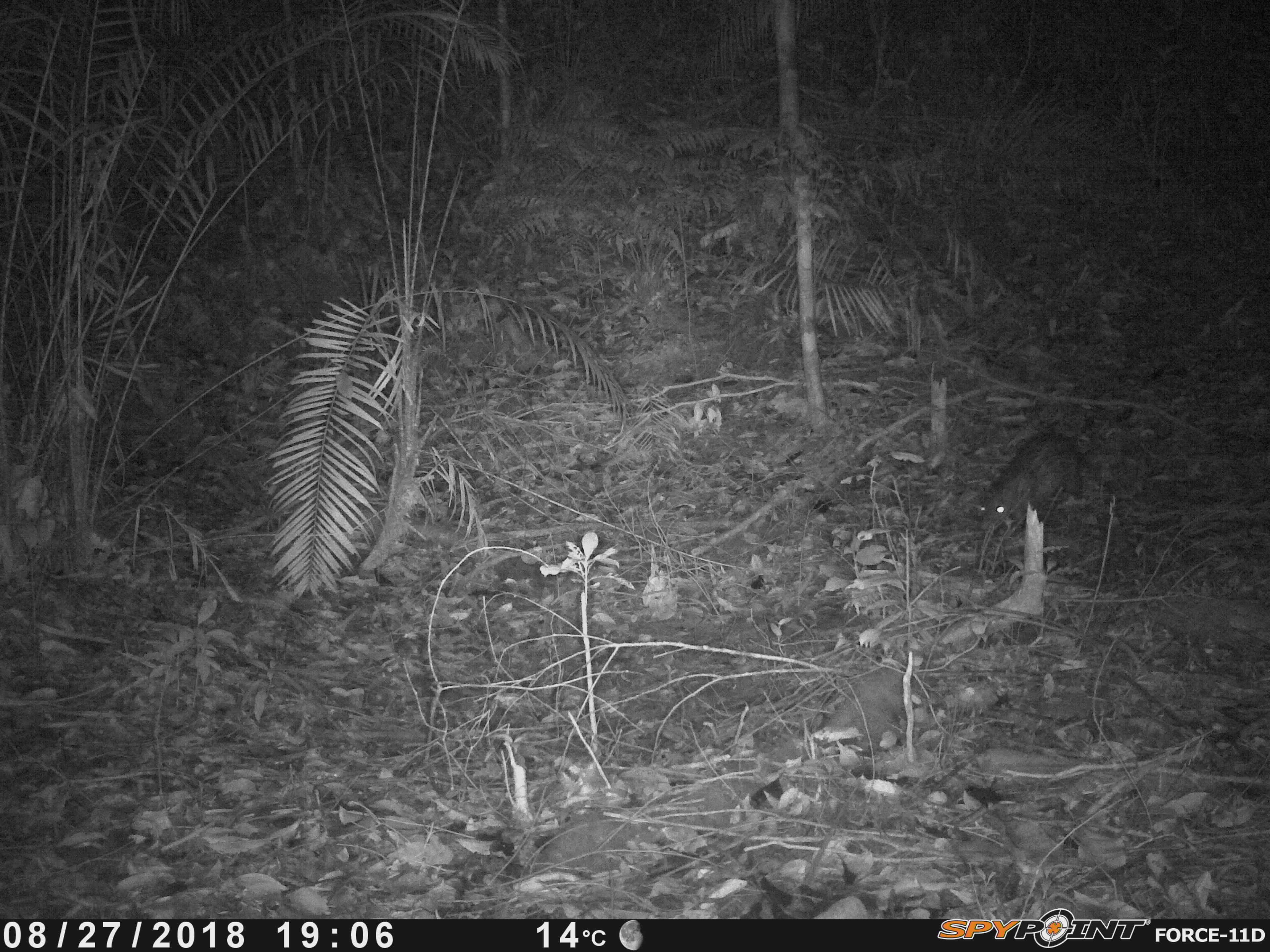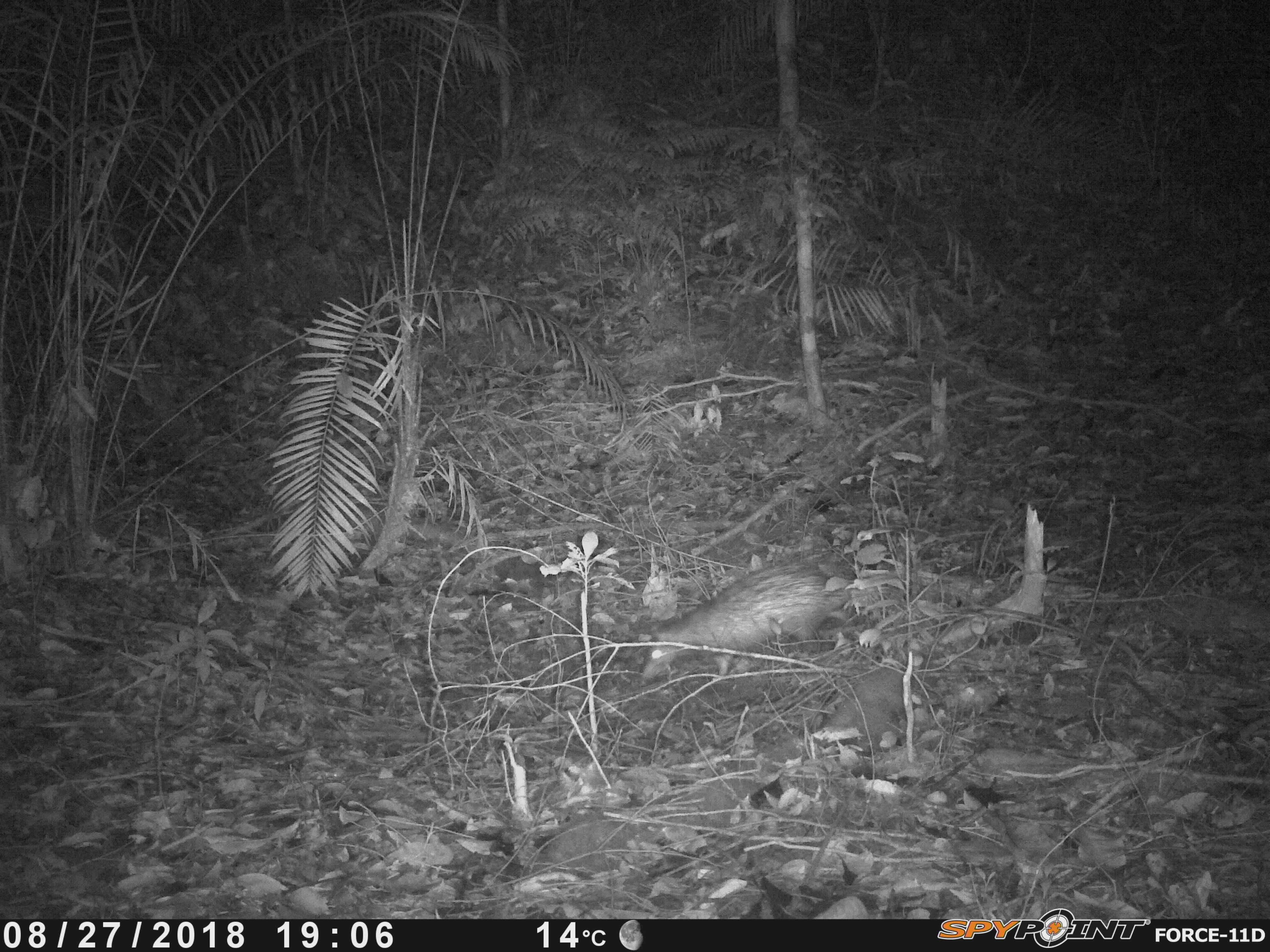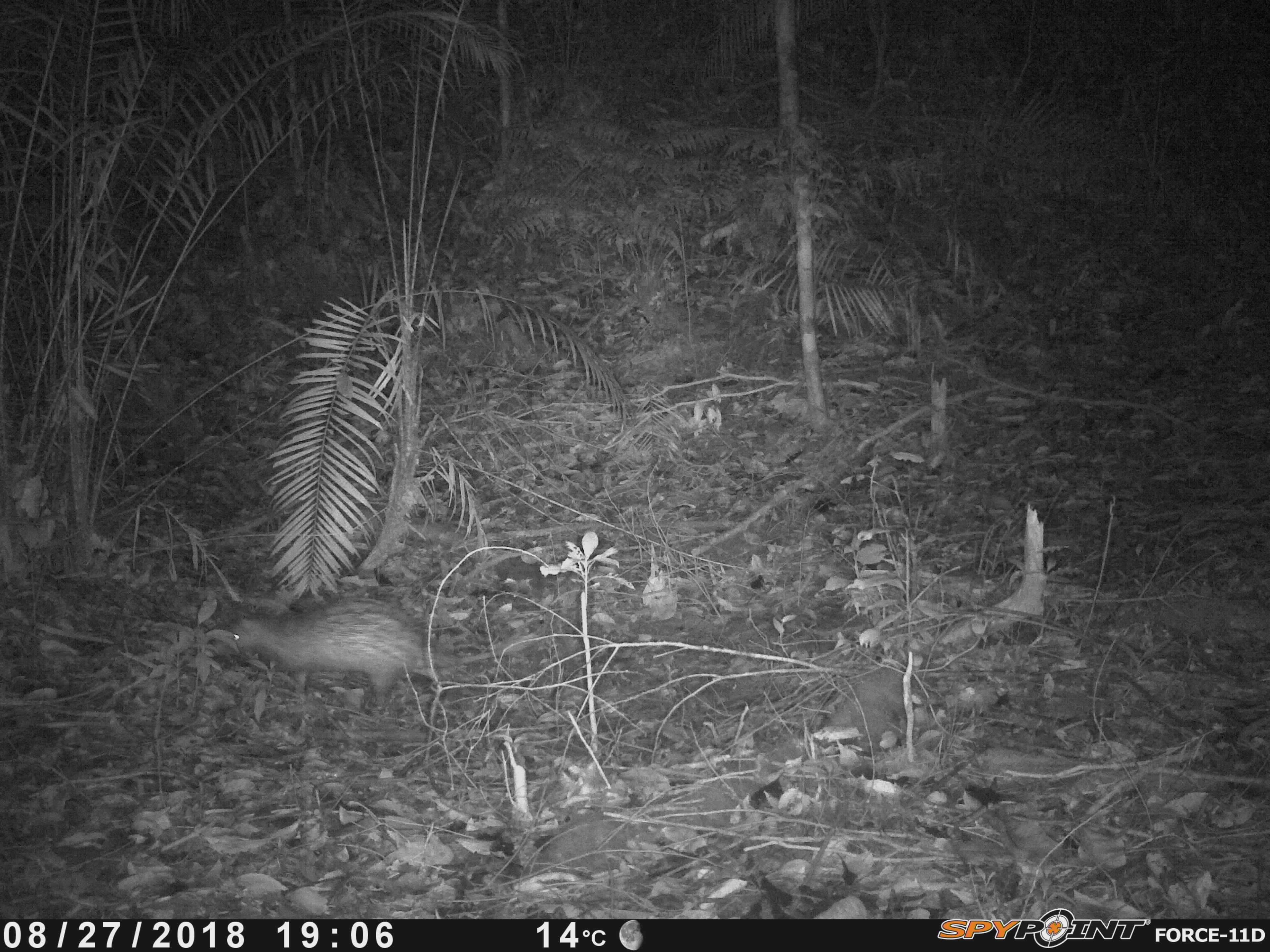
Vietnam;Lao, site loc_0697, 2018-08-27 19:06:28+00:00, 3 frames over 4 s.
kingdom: Animalia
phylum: Chordata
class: Mammalia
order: Rodentia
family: Hystricidae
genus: Atherurus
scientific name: Atherurus macrourus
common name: asiatic brush-tailed porcupine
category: asiatic brush tailed porcupine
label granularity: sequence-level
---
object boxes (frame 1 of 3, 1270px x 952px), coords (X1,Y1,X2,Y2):
asiatic brush tailed porcupine: (973,429,1113,533)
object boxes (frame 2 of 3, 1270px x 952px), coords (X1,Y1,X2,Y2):
asiatic brush tailed porcupine: (641,560,910,678)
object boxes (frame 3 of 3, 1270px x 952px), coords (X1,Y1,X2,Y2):
asiatic brush tailed porcupine: (208,597,465,712)